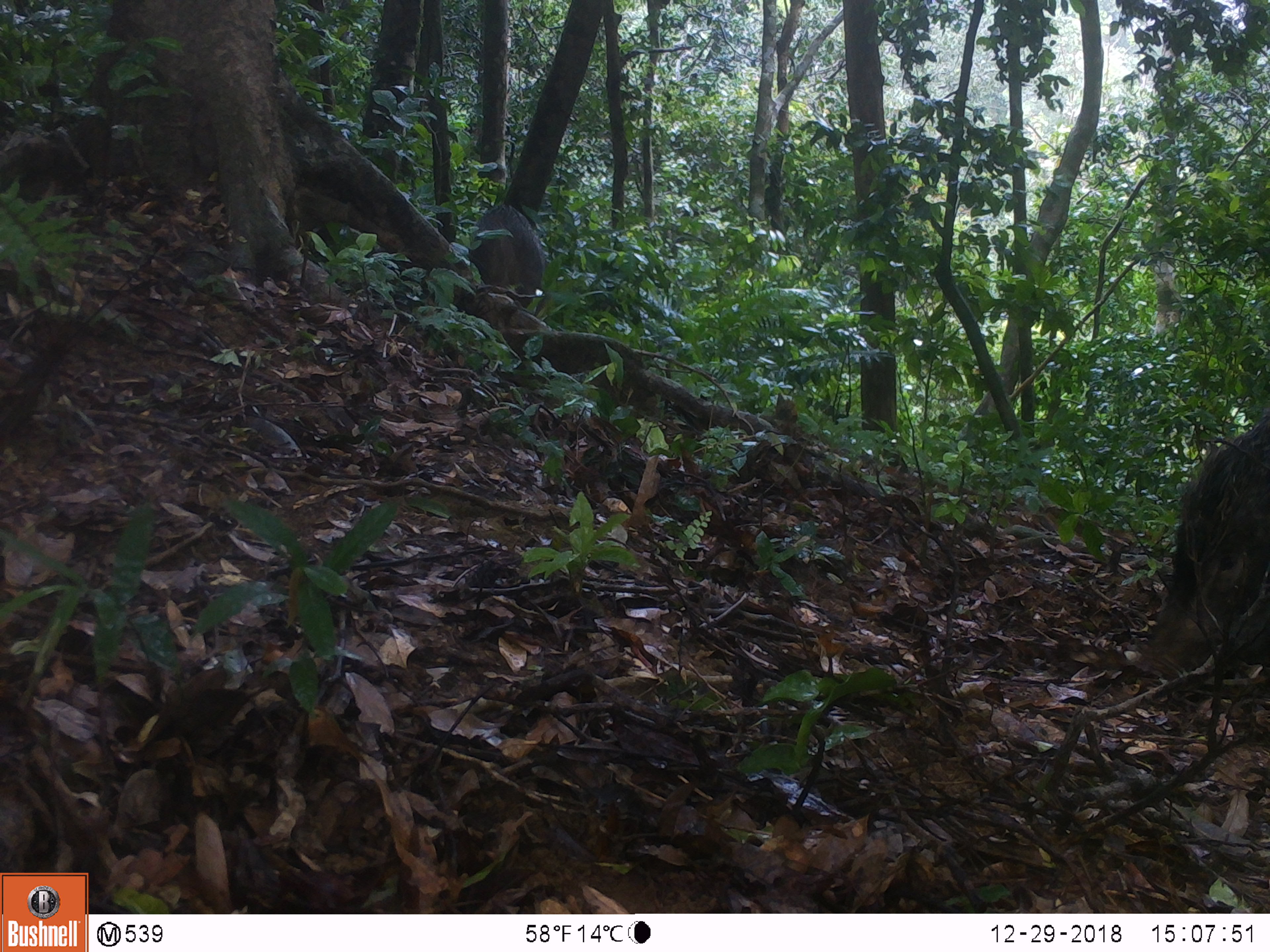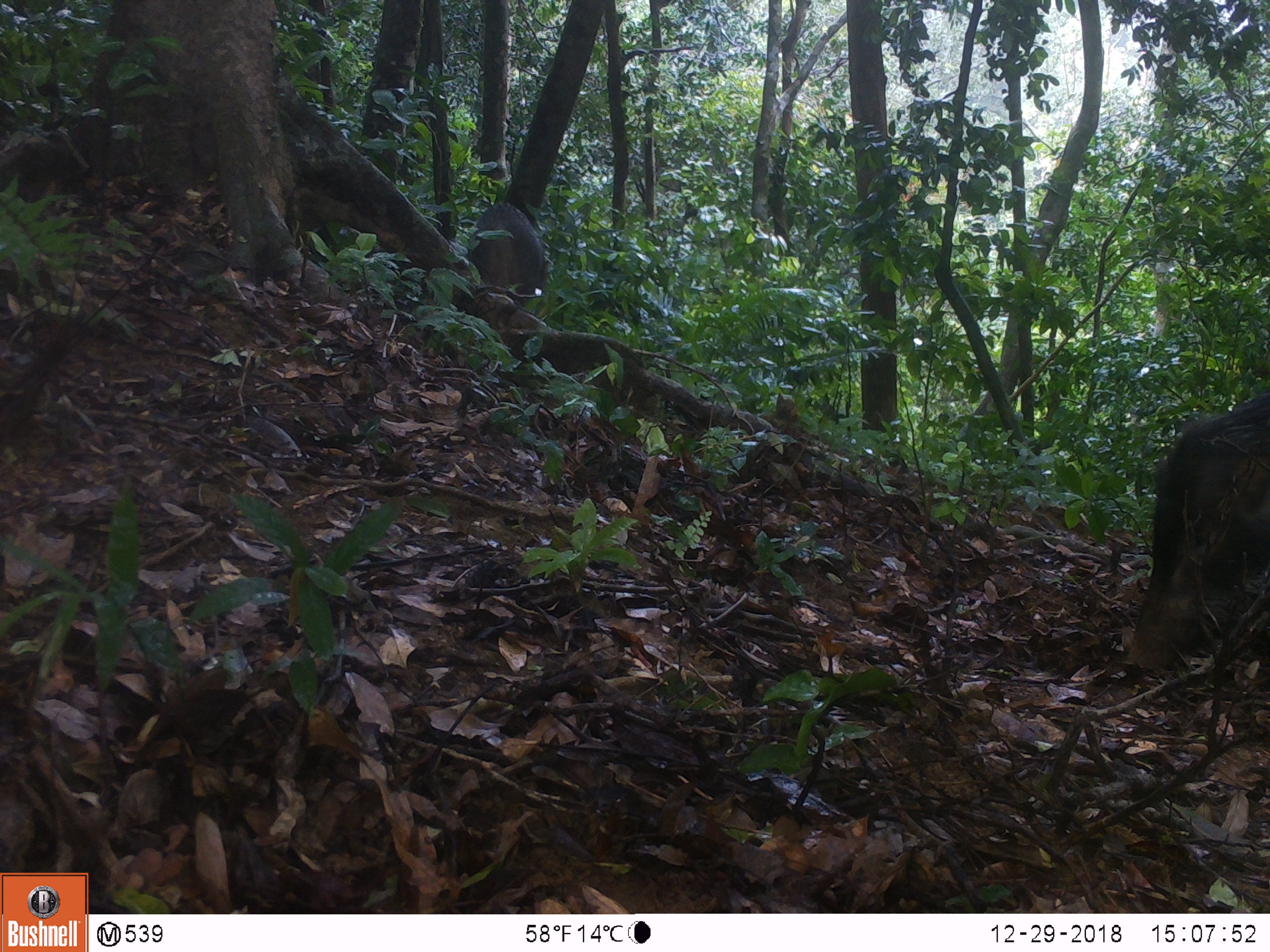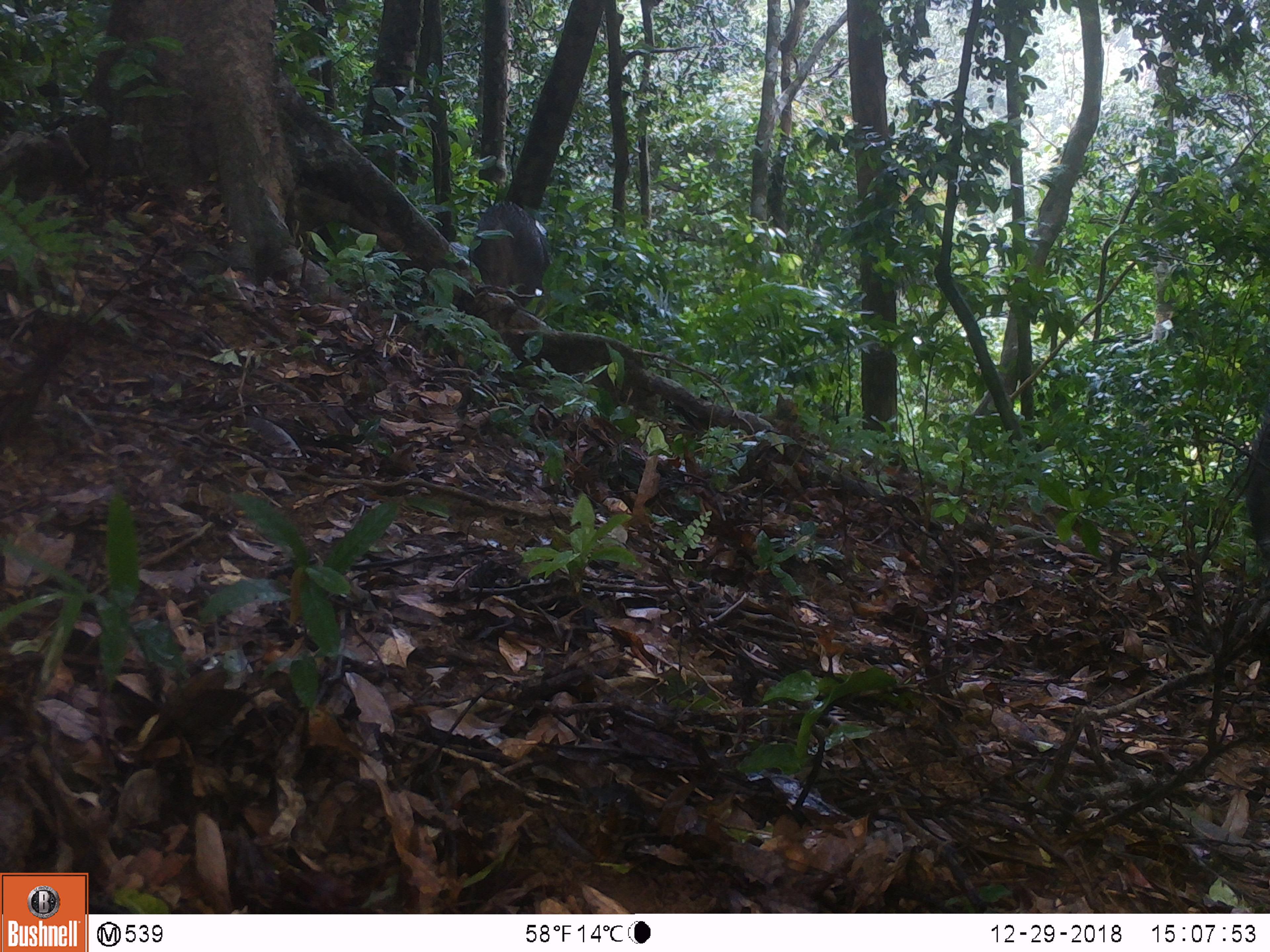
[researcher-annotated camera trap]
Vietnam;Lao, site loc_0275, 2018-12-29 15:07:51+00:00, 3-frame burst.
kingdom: Animalia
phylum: Chordata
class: Mammalia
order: Artiodactyla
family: Suidae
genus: Sus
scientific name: Sus scrofa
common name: eurasian wild pig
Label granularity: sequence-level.